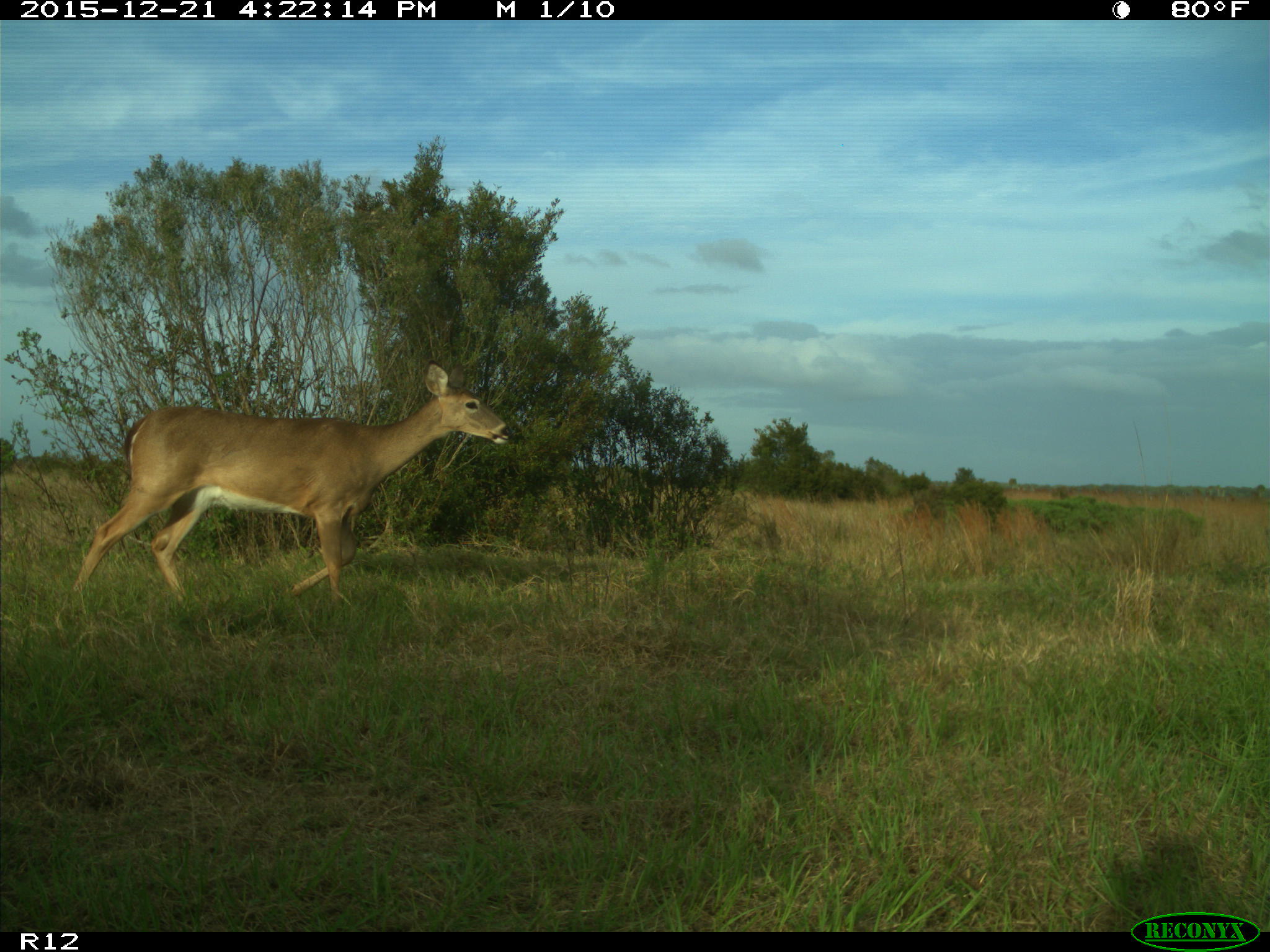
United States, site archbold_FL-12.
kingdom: Animalia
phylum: Chordata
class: Mammalia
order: Artiodactyla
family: Cervidae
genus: Odocoileus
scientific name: Odocoileus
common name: deer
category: unidentified deer